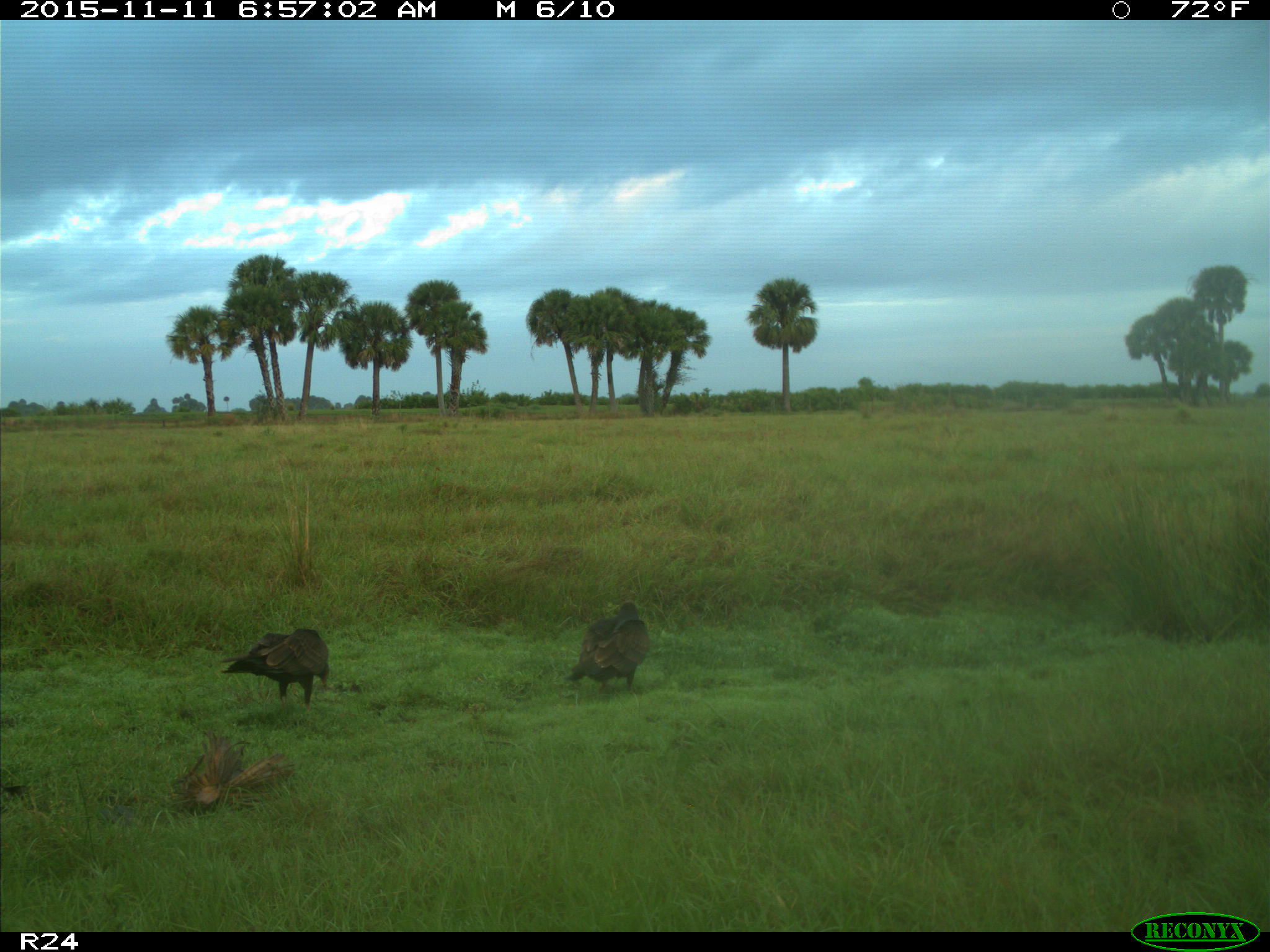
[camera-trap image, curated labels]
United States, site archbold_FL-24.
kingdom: Animalia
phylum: Chordata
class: Aves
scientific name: Aves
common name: birds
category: unidentified bird